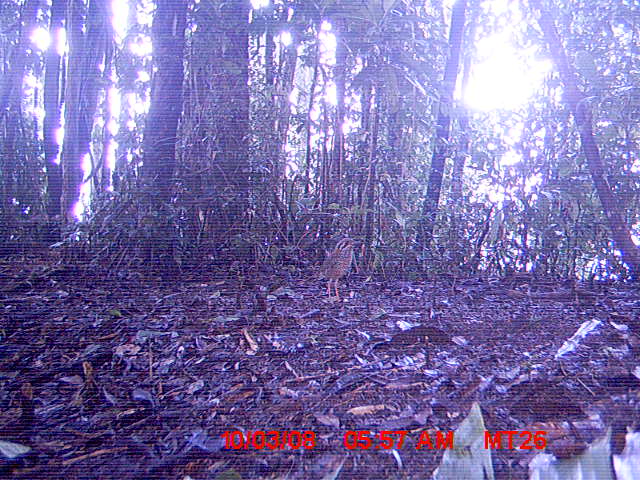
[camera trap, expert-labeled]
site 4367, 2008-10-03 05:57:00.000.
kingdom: Animalia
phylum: Chordata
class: Aves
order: Coraciiformes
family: Brachypteraciidae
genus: Brachypteracias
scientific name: Brachypteracias squamiger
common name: scaly ground-roller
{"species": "Brachypteracias squamiger (scaly ground-roller)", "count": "1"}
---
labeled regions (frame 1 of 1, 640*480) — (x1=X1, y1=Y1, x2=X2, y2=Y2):
brachypteracias squamiger: (x1=317, y1=237, x2=361, y2=300)